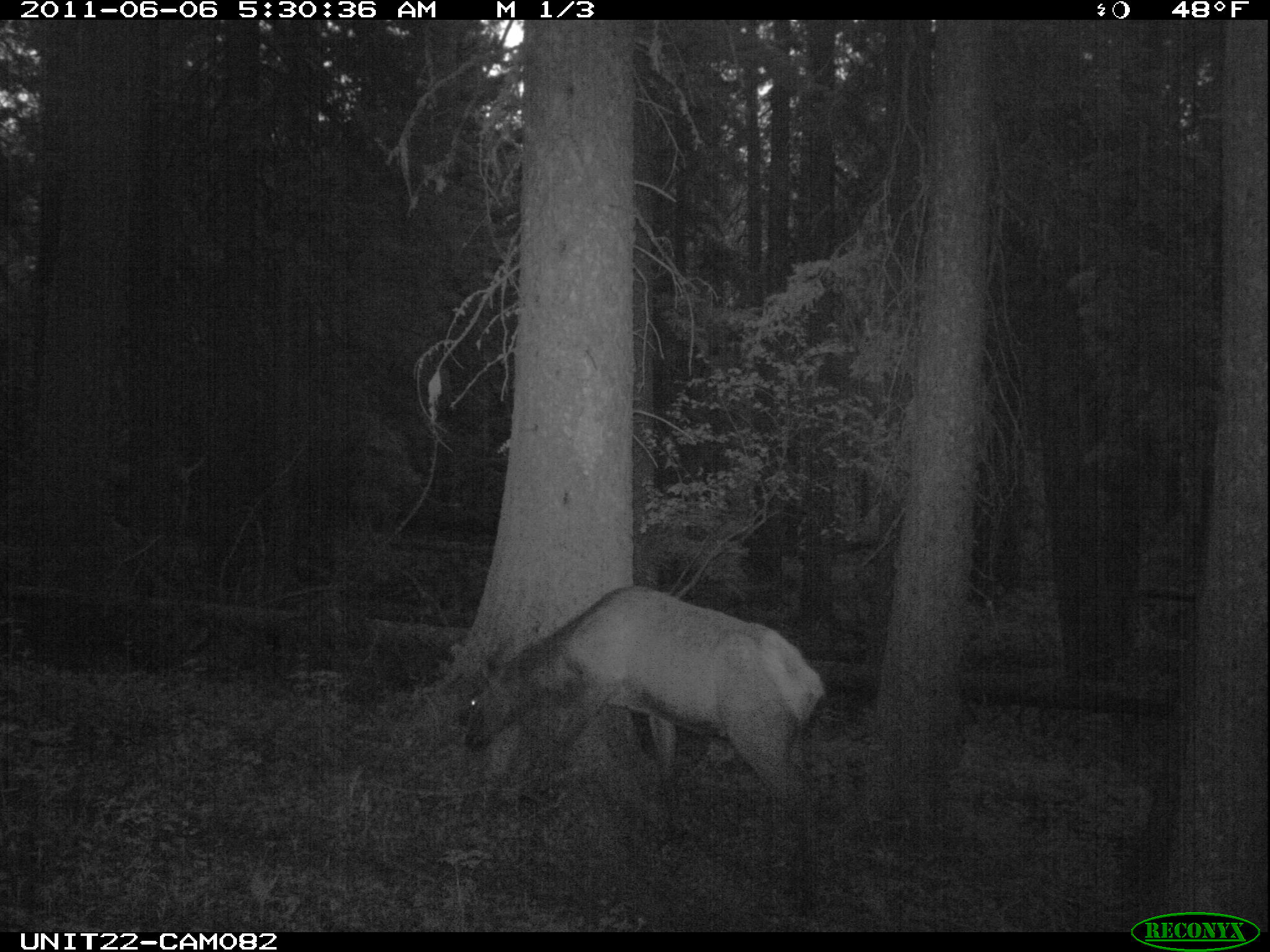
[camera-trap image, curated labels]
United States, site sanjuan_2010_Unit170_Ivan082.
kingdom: Animalia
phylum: Chordata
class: Mammalia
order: Artiodactyla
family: Cervidae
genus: Cervus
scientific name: Cervus elaphus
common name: red deer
Cervus elaphus (red deer).